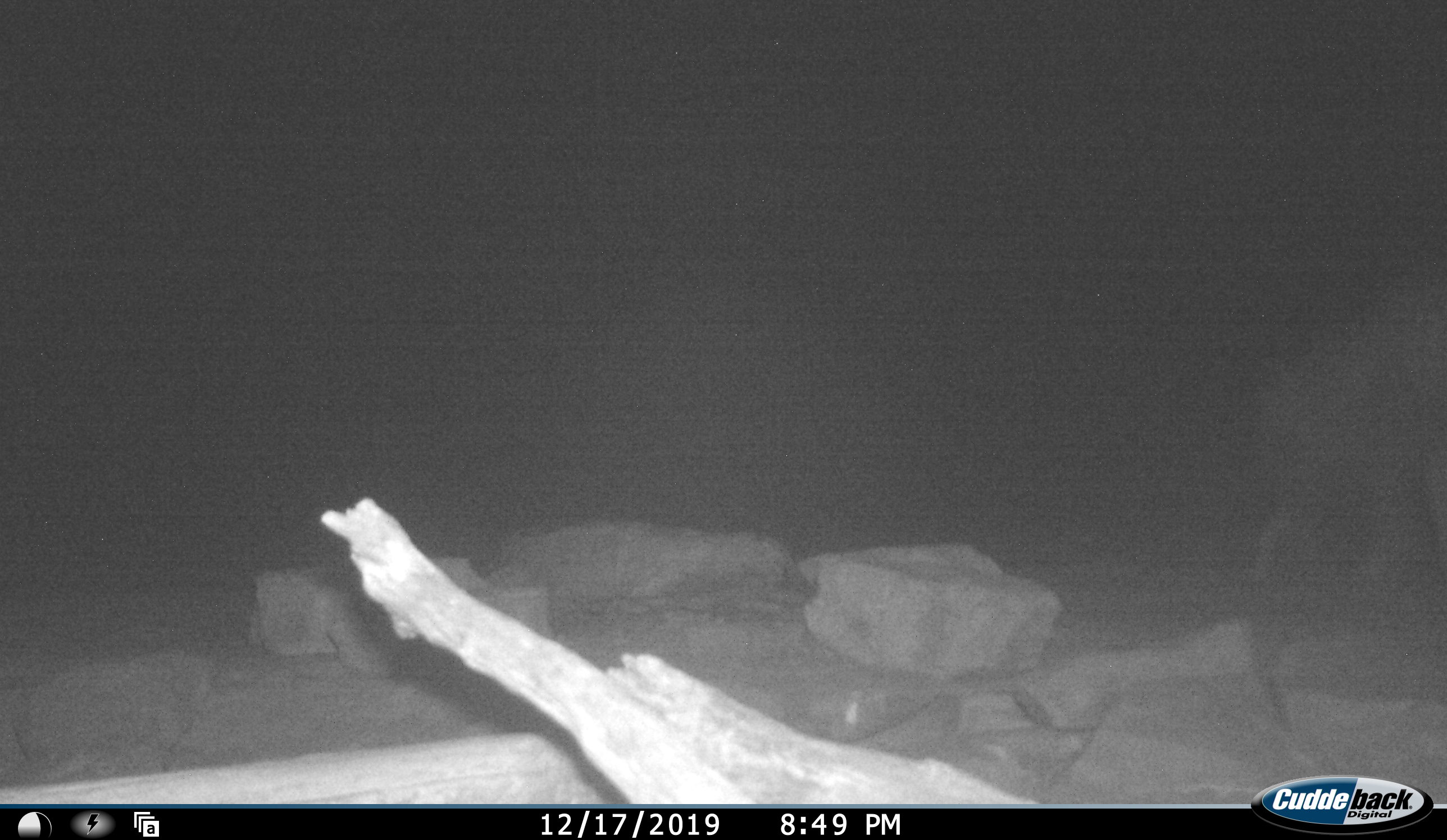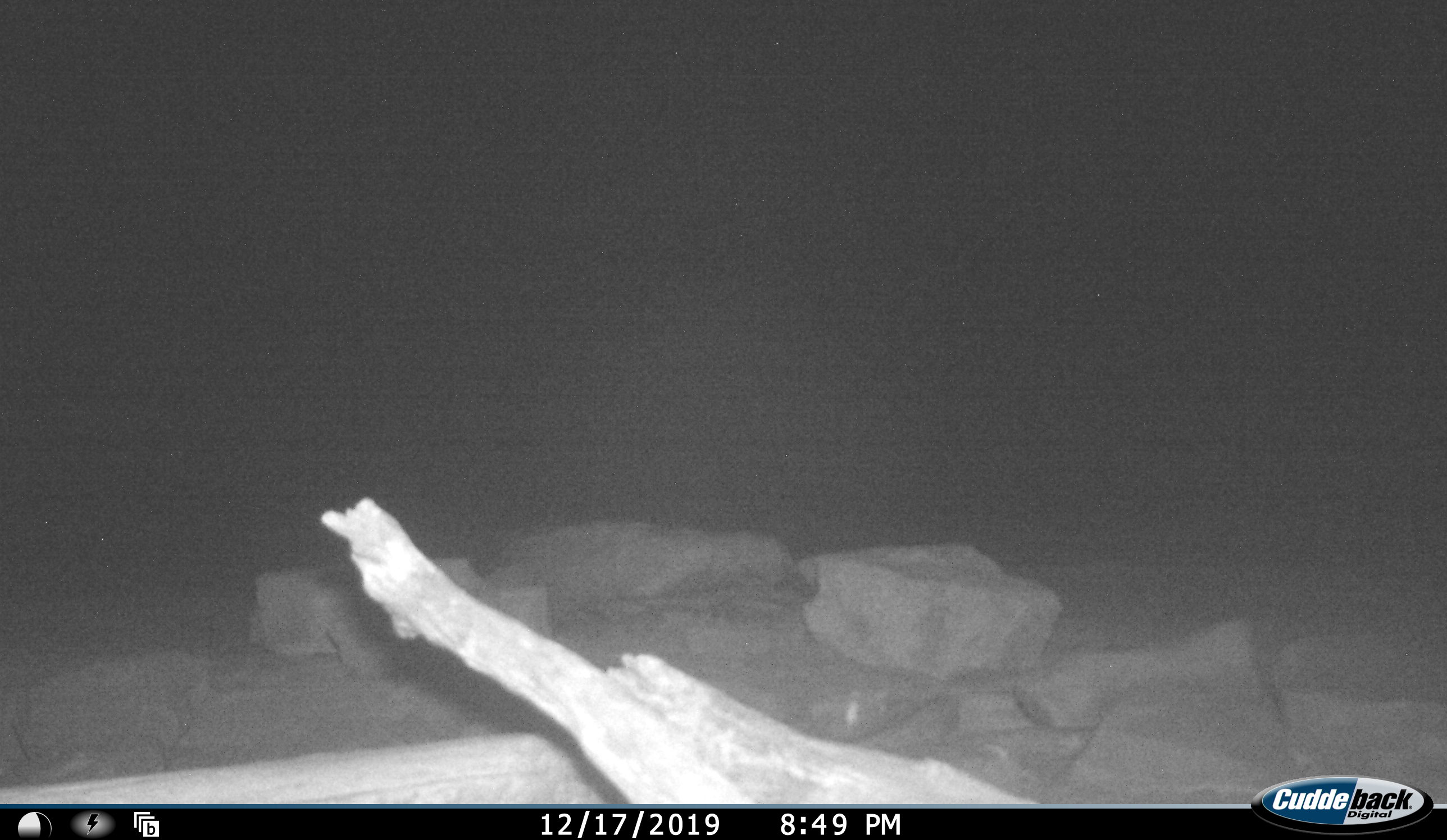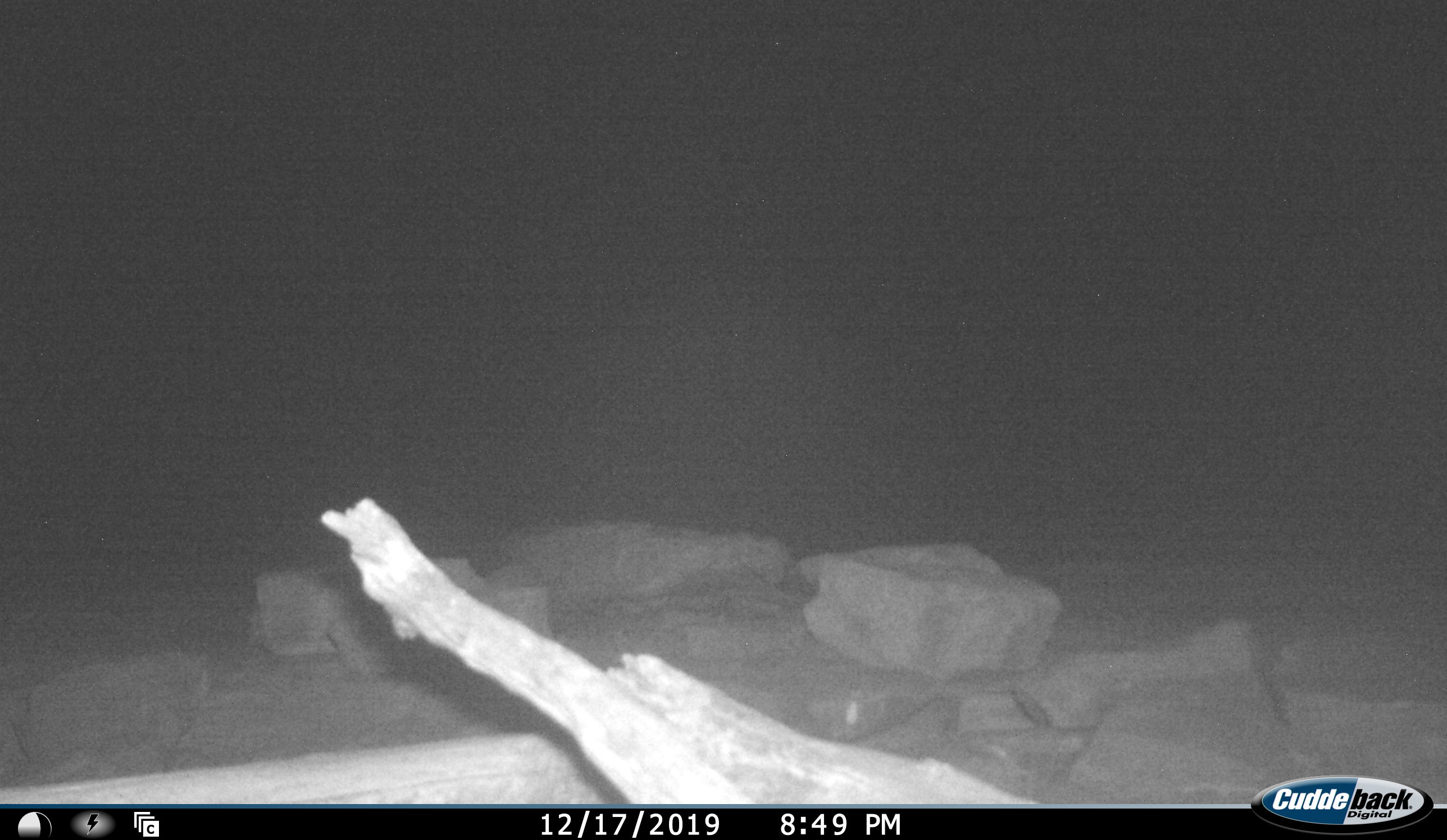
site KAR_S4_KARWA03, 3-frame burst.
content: unidentified animal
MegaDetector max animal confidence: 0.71